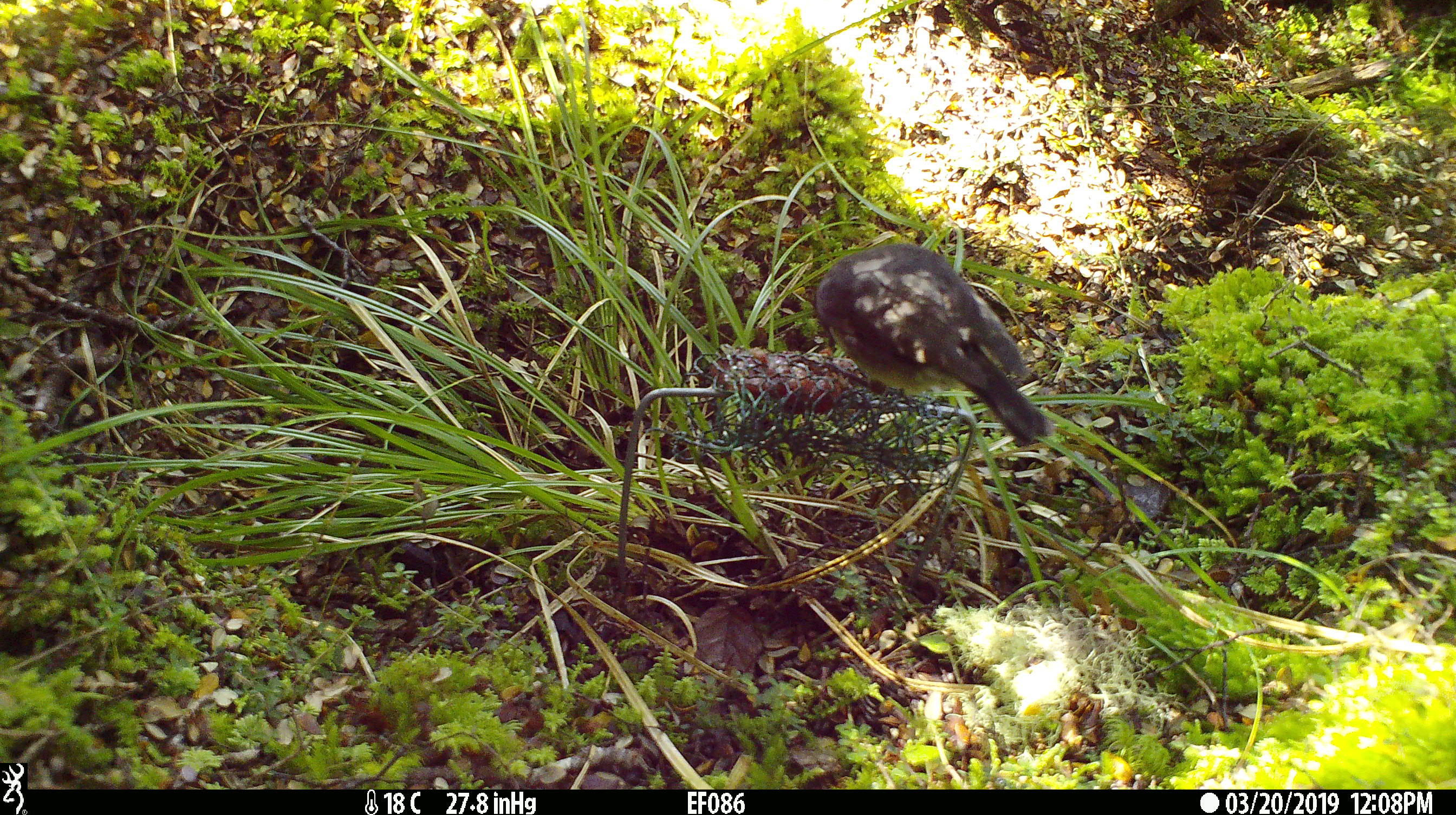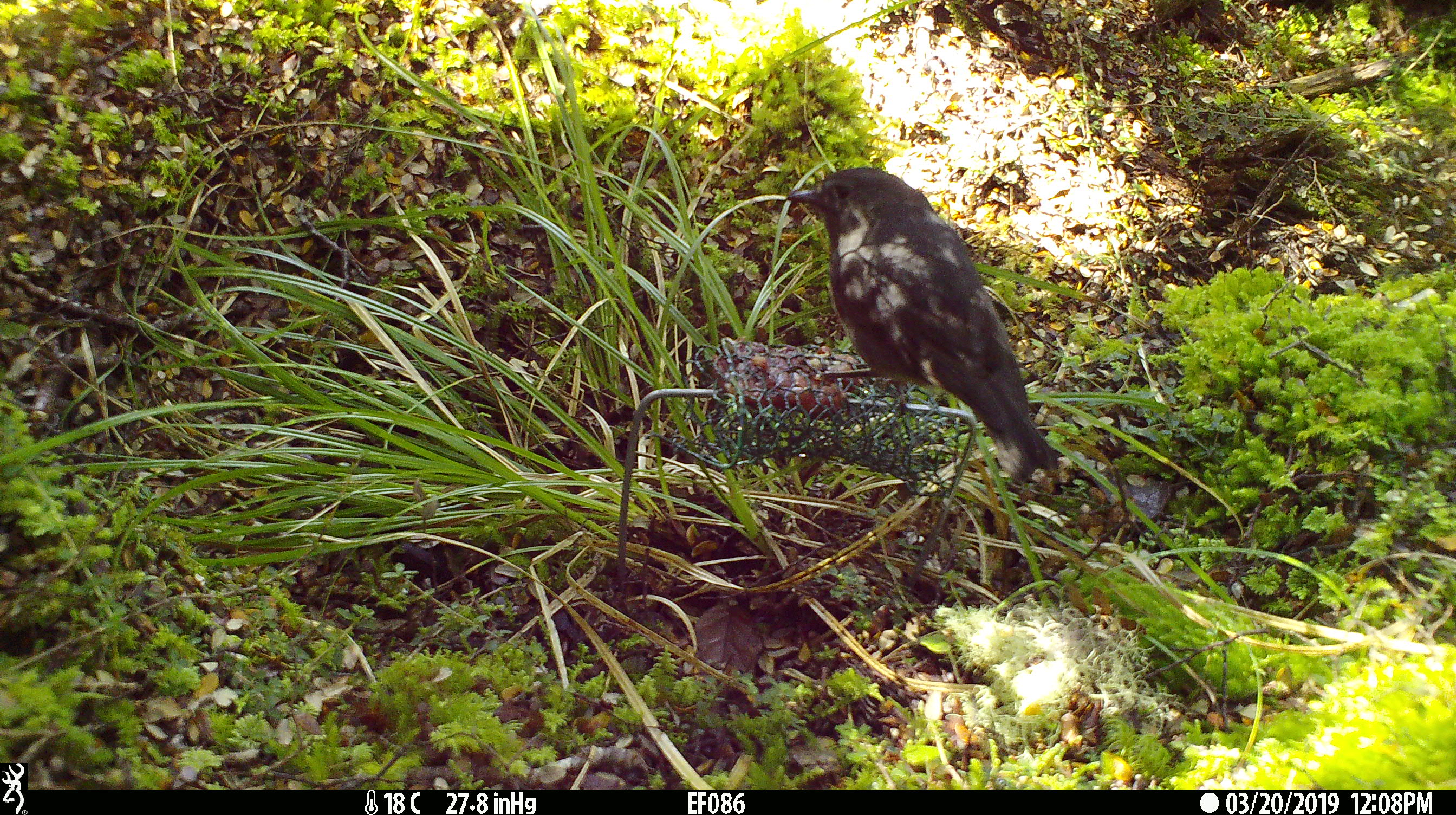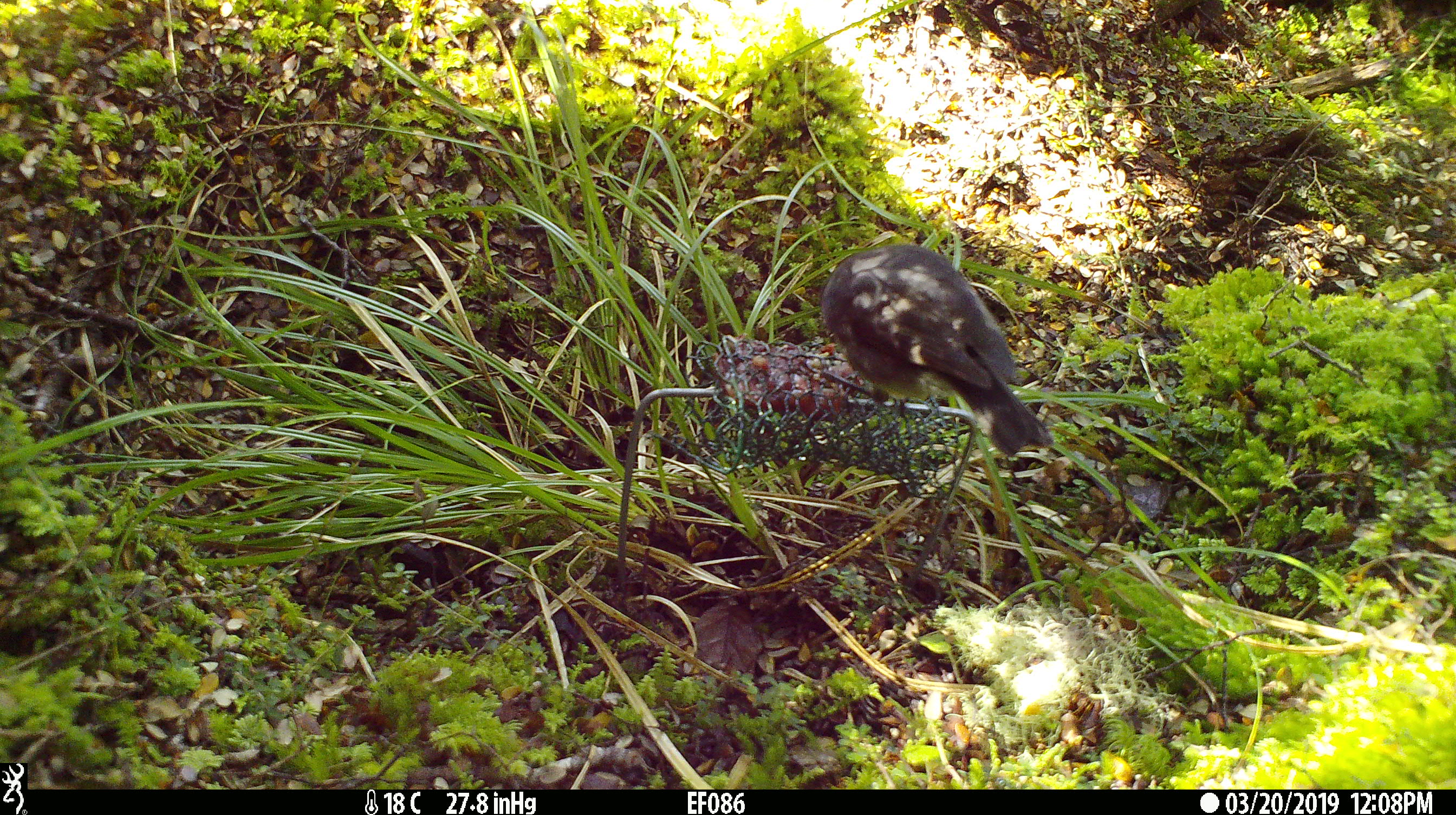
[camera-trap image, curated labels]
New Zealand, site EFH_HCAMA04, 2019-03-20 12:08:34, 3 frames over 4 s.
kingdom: Animalia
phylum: Chordata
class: Aves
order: Passeriformes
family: Petroicidae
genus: Petroica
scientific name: Petroica australis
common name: new zealand robin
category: robin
Robin (new zealand robin) (Petroica australis).